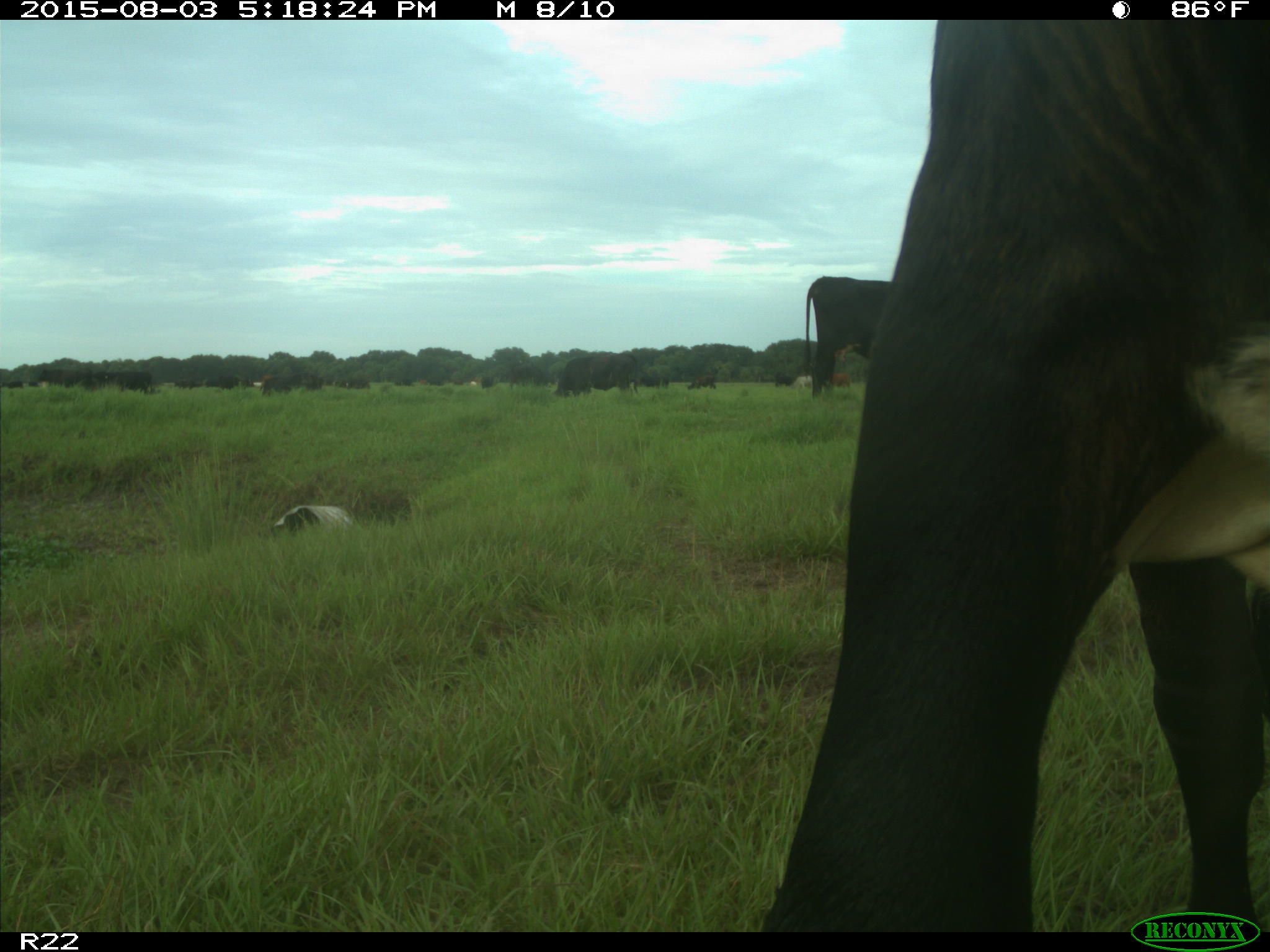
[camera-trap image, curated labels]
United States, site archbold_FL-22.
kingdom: Animalia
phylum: Chordata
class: Mammalia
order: Artiodactyla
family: Bovidae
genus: Bos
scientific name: Bos taurus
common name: domestic cow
Bos taurus (domestic cow).